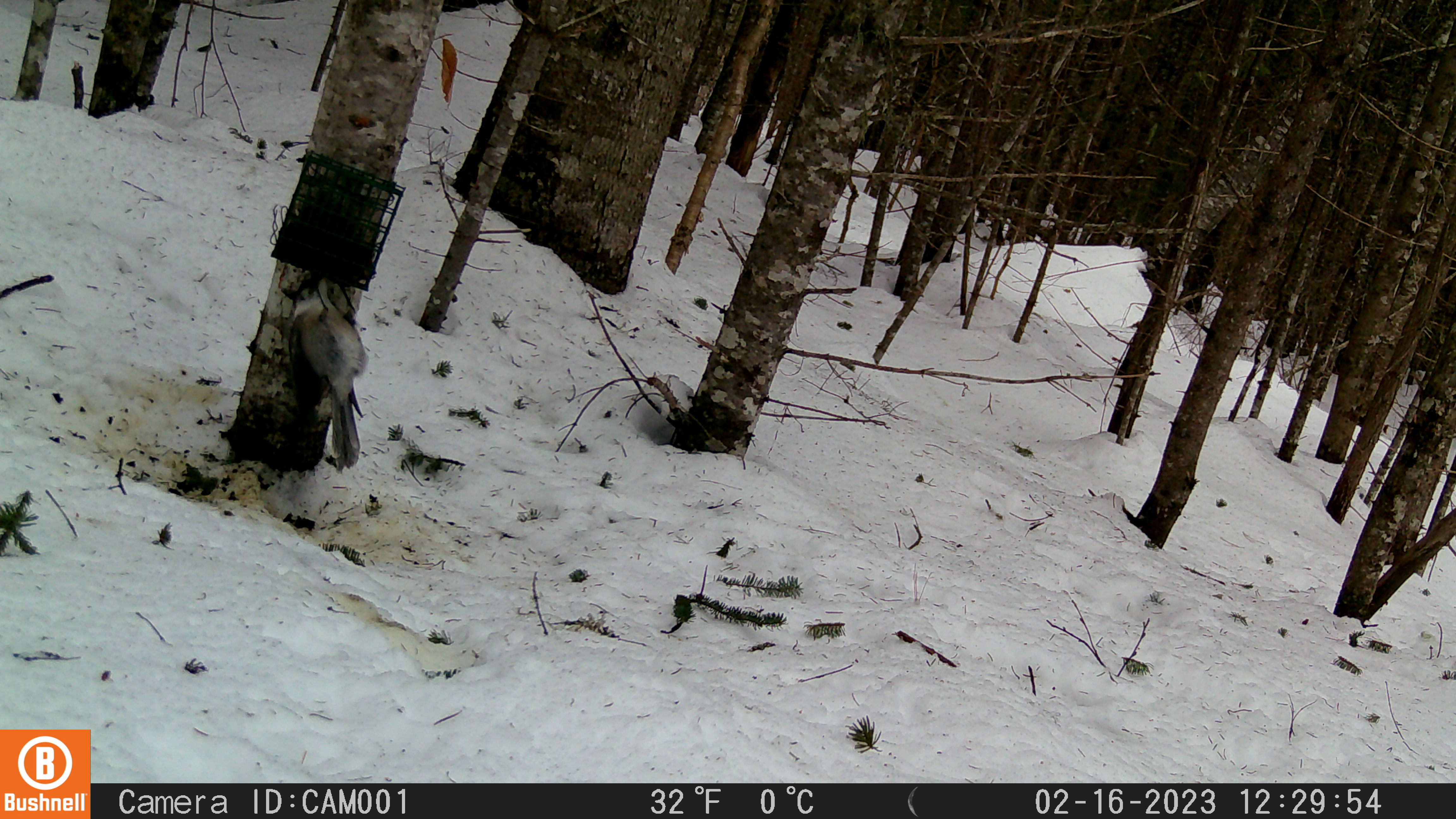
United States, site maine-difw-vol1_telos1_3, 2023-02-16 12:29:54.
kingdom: Animalia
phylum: Chordata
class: Aves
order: Passeriformes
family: Corvidae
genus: Perisoreus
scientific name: Perisoreus canadensis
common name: canada jay